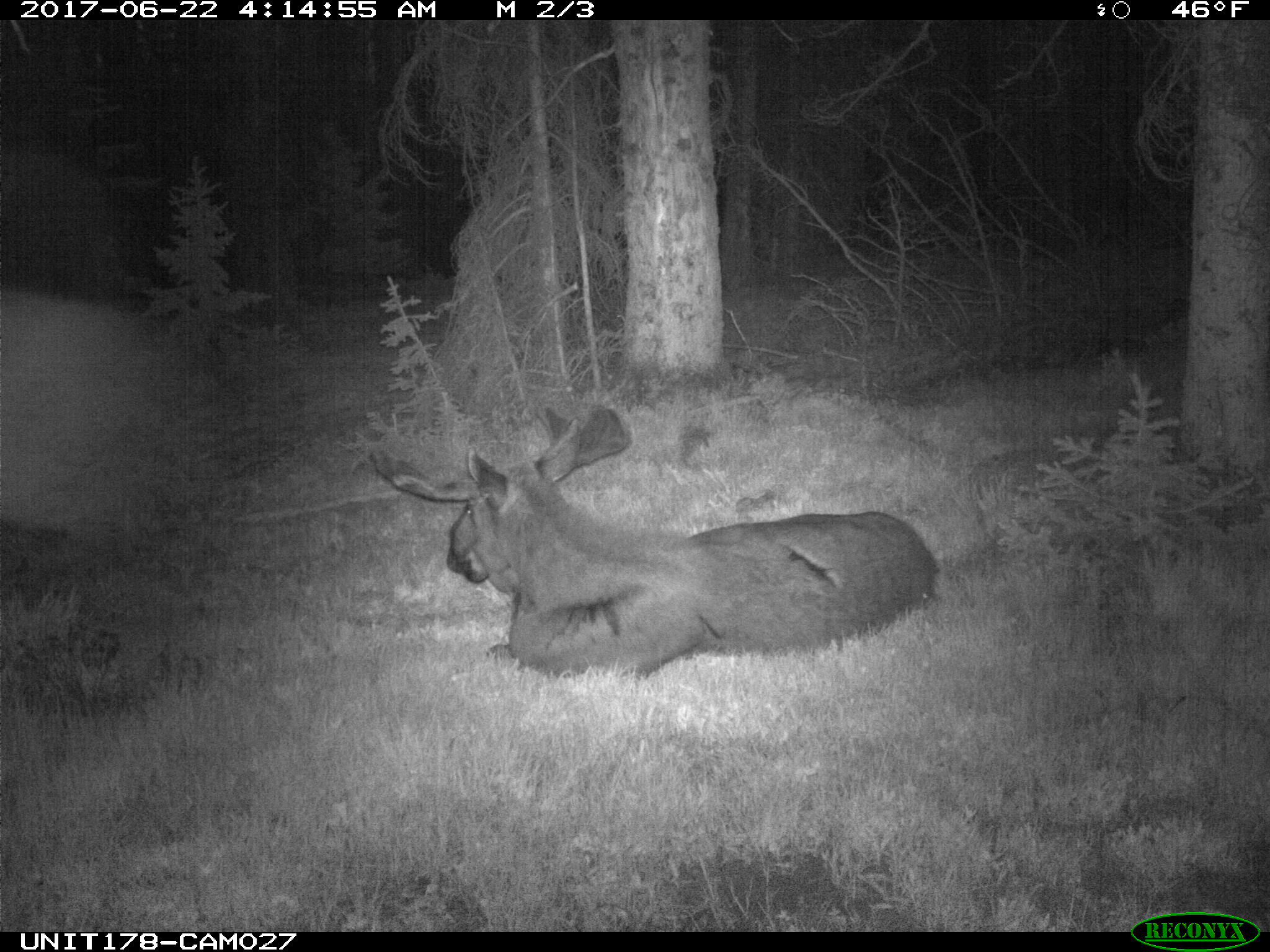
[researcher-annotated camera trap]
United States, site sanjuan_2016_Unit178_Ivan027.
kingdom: Animalia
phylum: Chordata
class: Mammalia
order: Artiodactyla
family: Cervidae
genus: Alces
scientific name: Alces alces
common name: moose